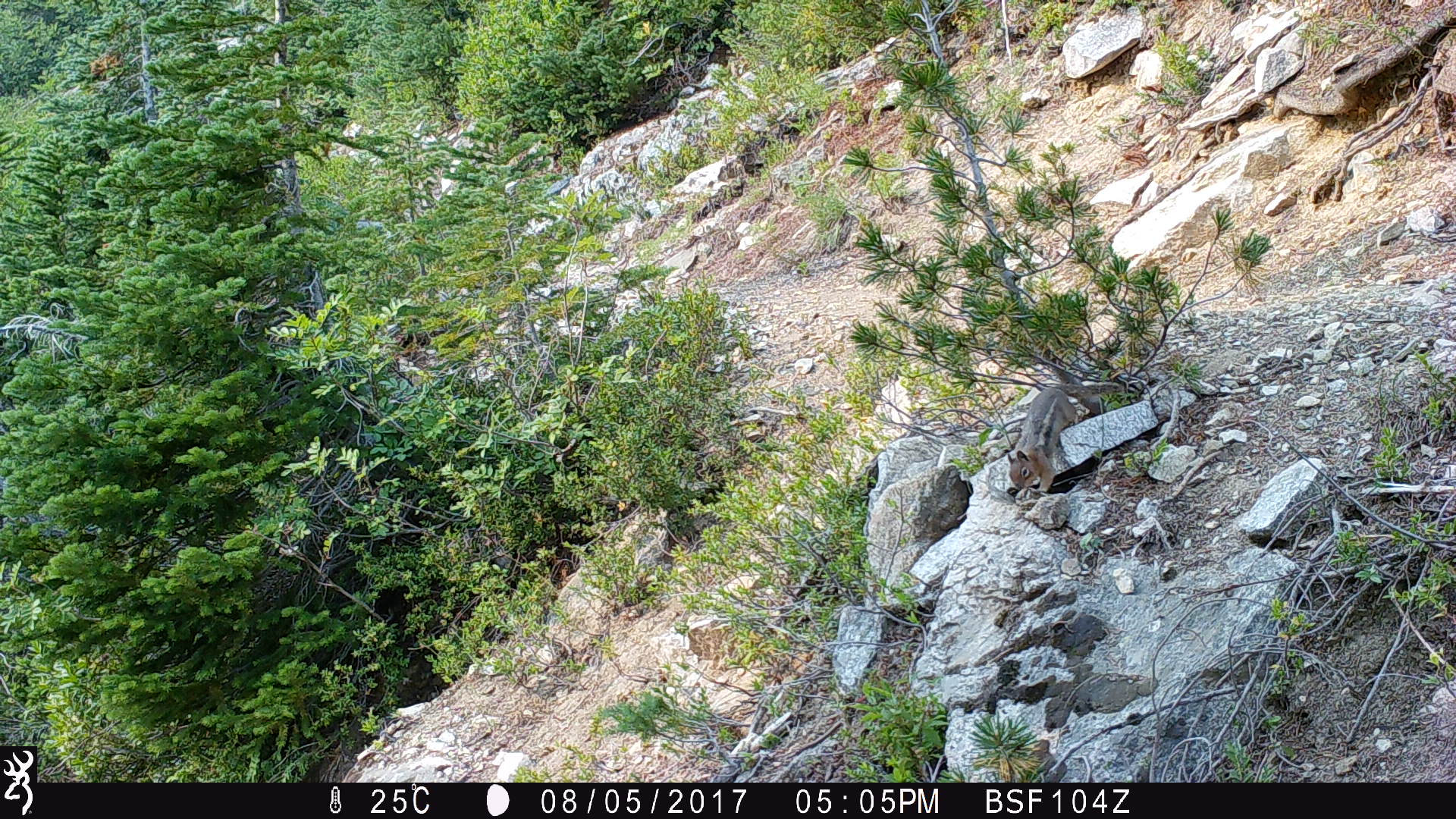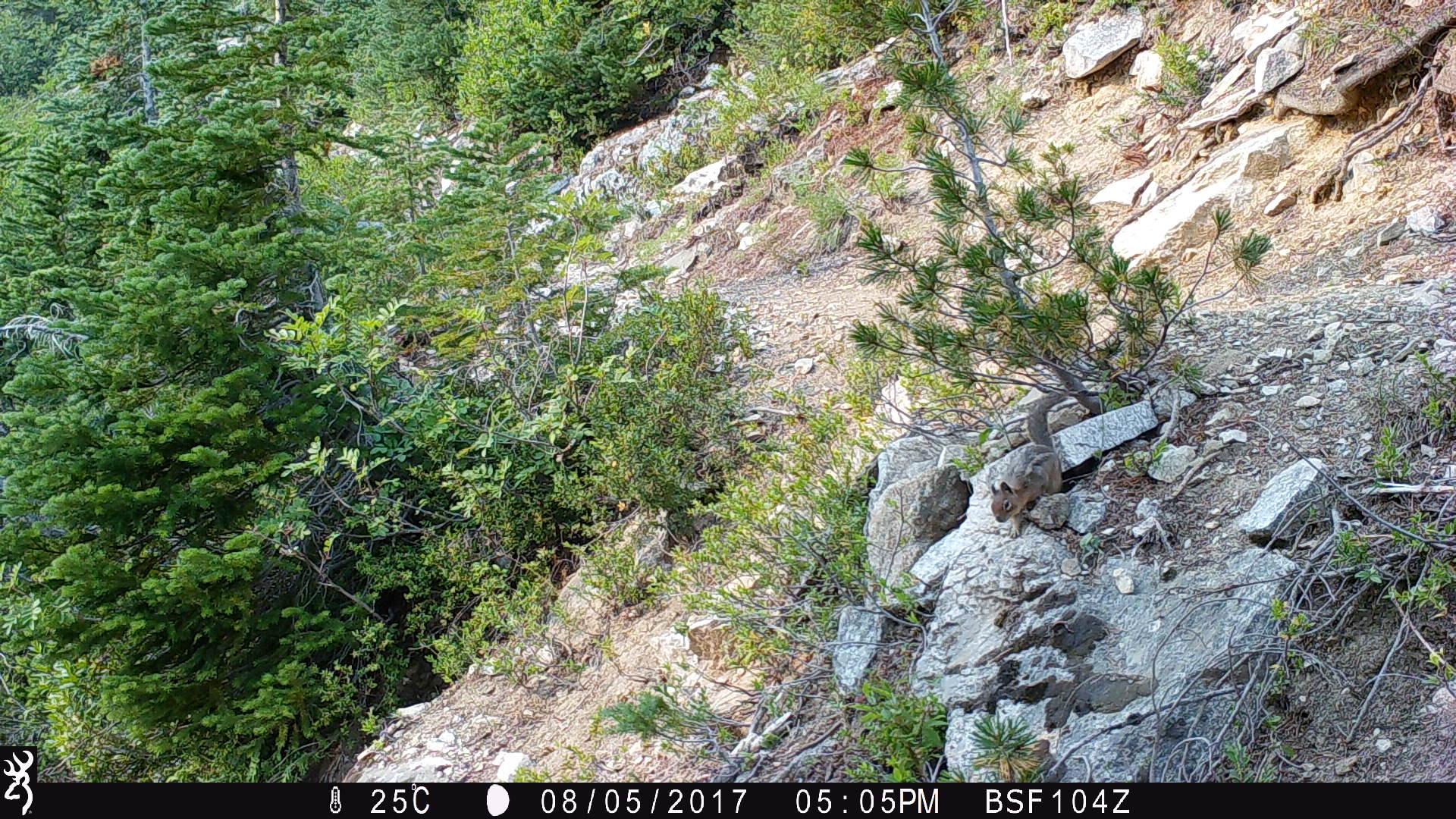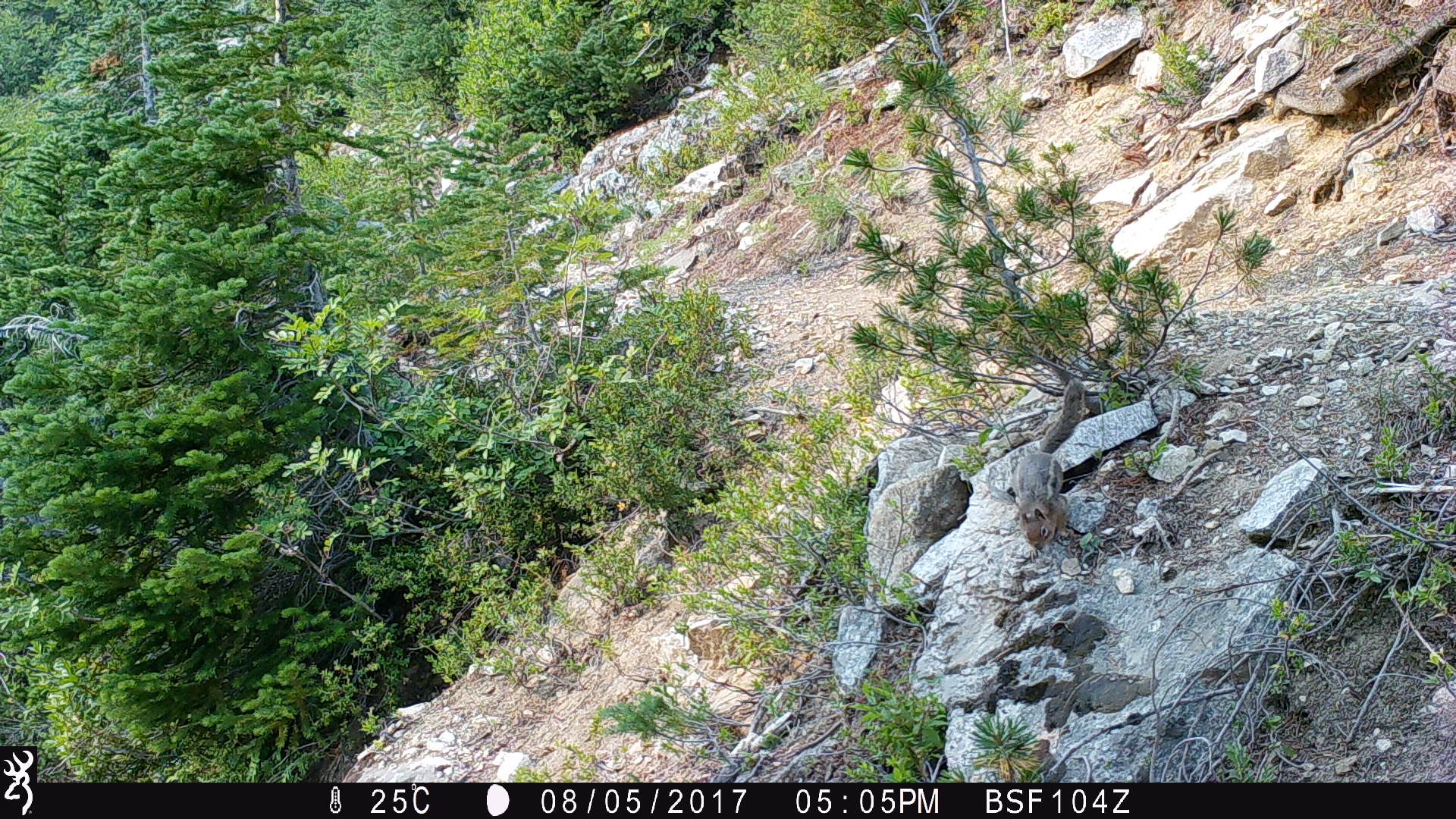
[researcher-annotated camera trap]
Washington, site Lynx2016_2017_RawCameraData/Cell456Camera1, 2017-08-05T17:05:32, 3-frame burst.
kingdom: Animalia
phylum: Chordata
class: Mammalia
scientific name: Mammalia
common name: small mammal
Small mammal (Mammalia). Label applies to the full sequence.